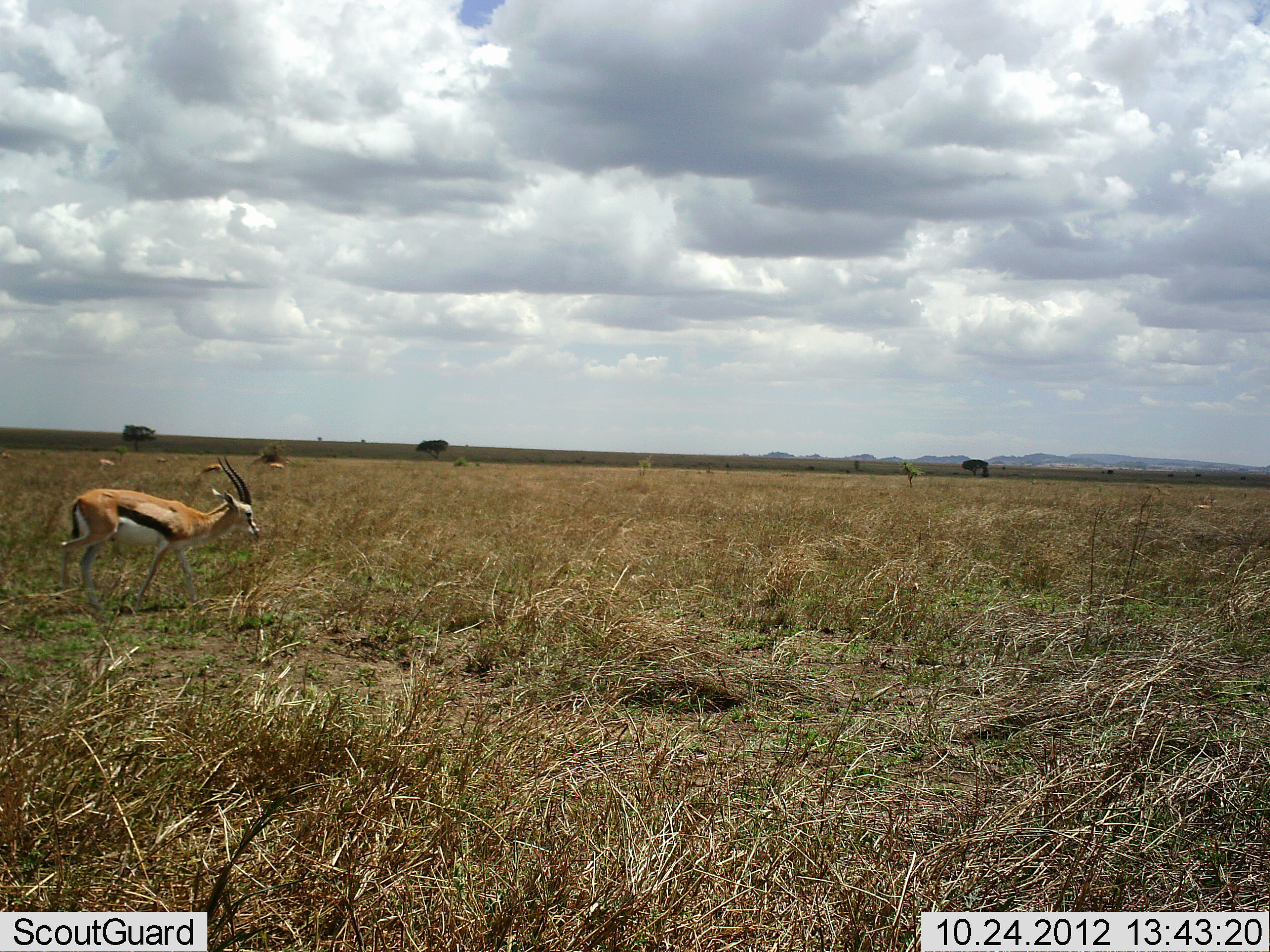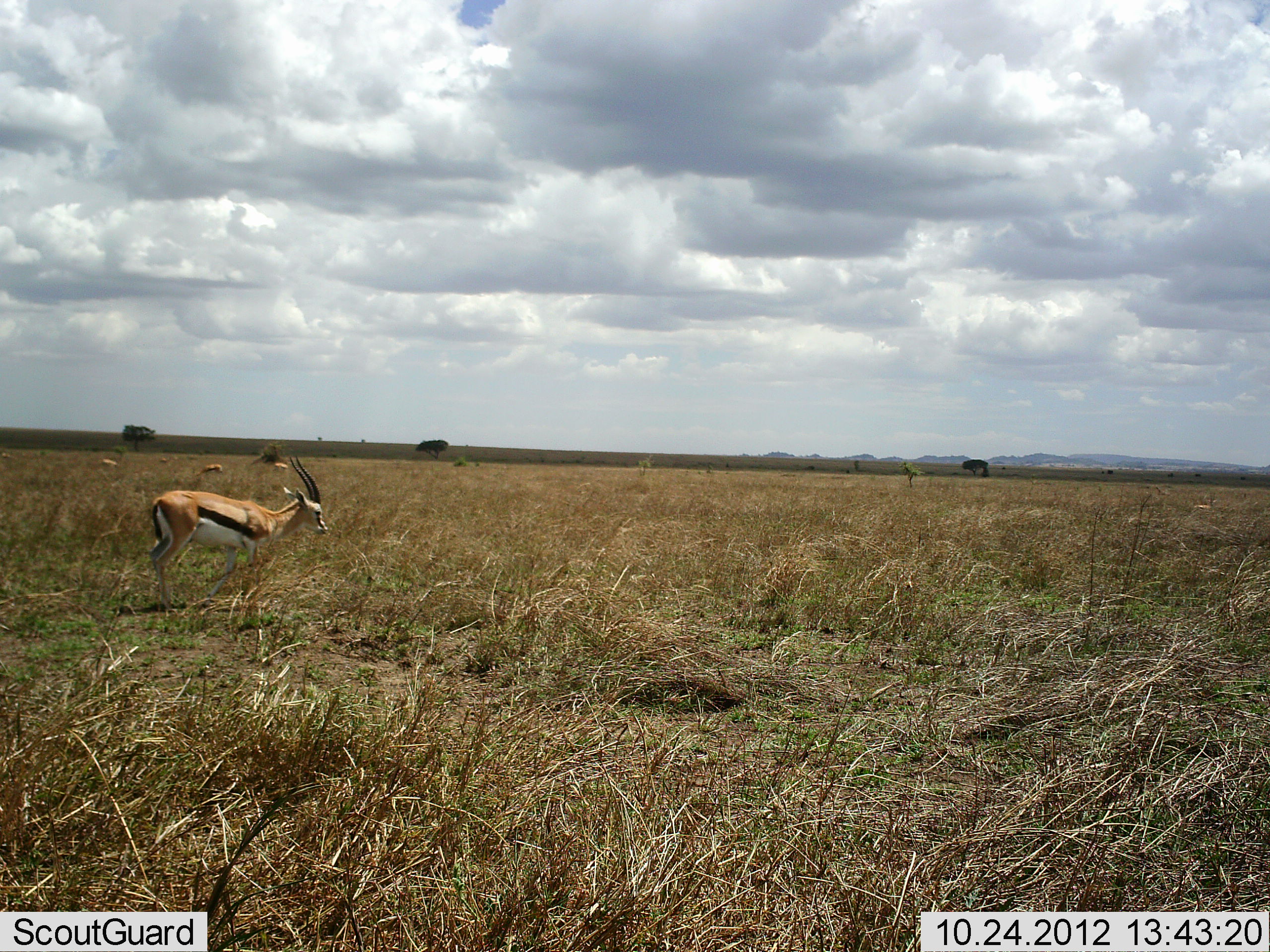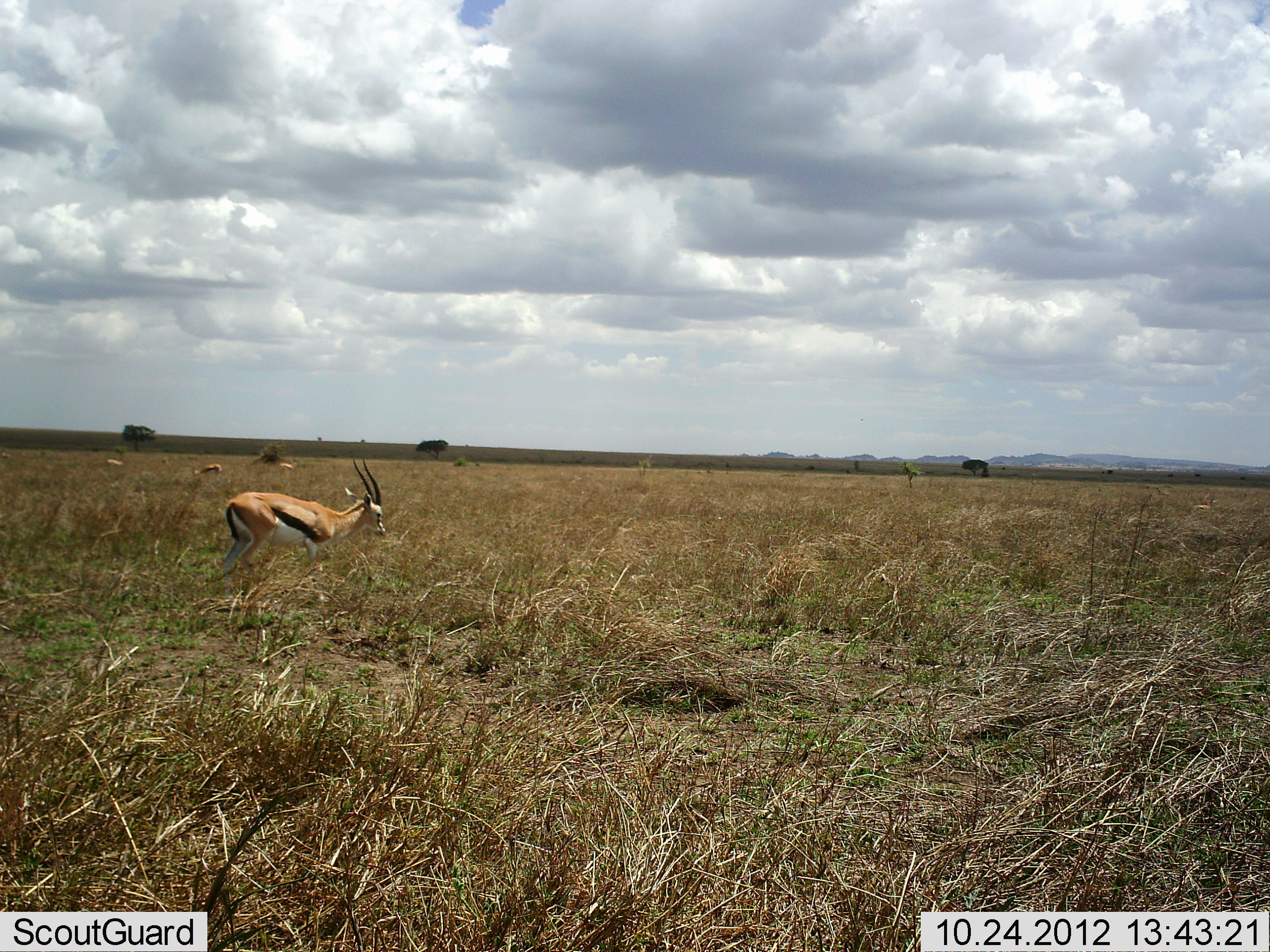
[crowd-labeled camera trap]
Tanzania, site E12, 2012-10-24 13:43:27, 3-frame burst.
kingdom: Animalia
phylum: Chordata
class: Mammalia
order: Artiodactyla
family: Bovidae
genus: Eudorcas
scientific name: Eudorcas thomsonii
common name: thomson's gazelle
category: gazellethomsons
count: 4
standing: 70%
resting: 0%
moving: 70%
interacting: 0%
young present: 0%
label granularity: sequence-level